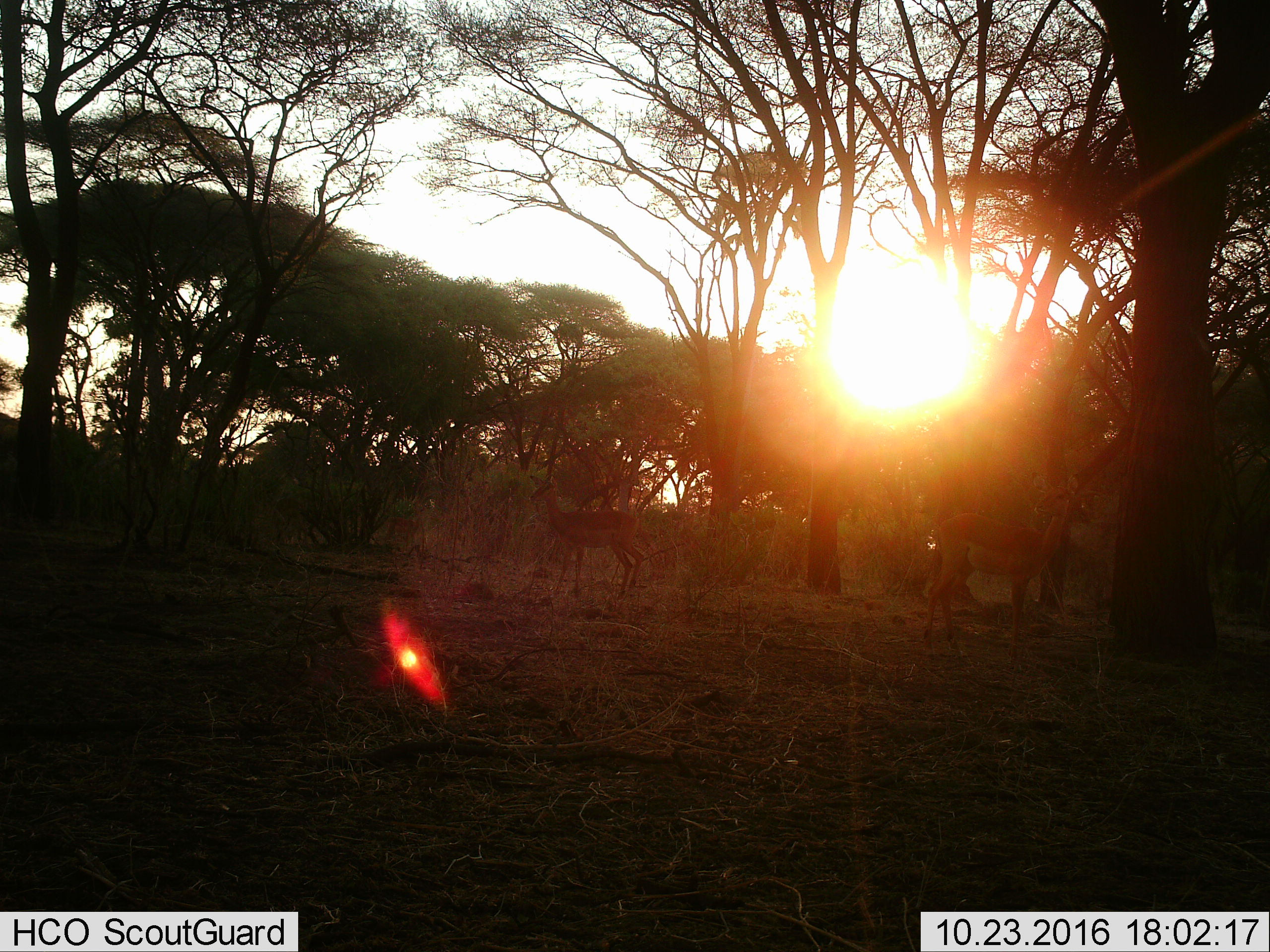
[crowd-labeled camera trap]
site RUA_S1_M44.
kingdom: Animalia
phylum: Chordata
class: Mammalia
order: Artiodactyla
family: Bovidae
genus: Aepyceros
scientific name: Aepyceros melampus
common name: impala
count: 2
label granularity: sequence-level